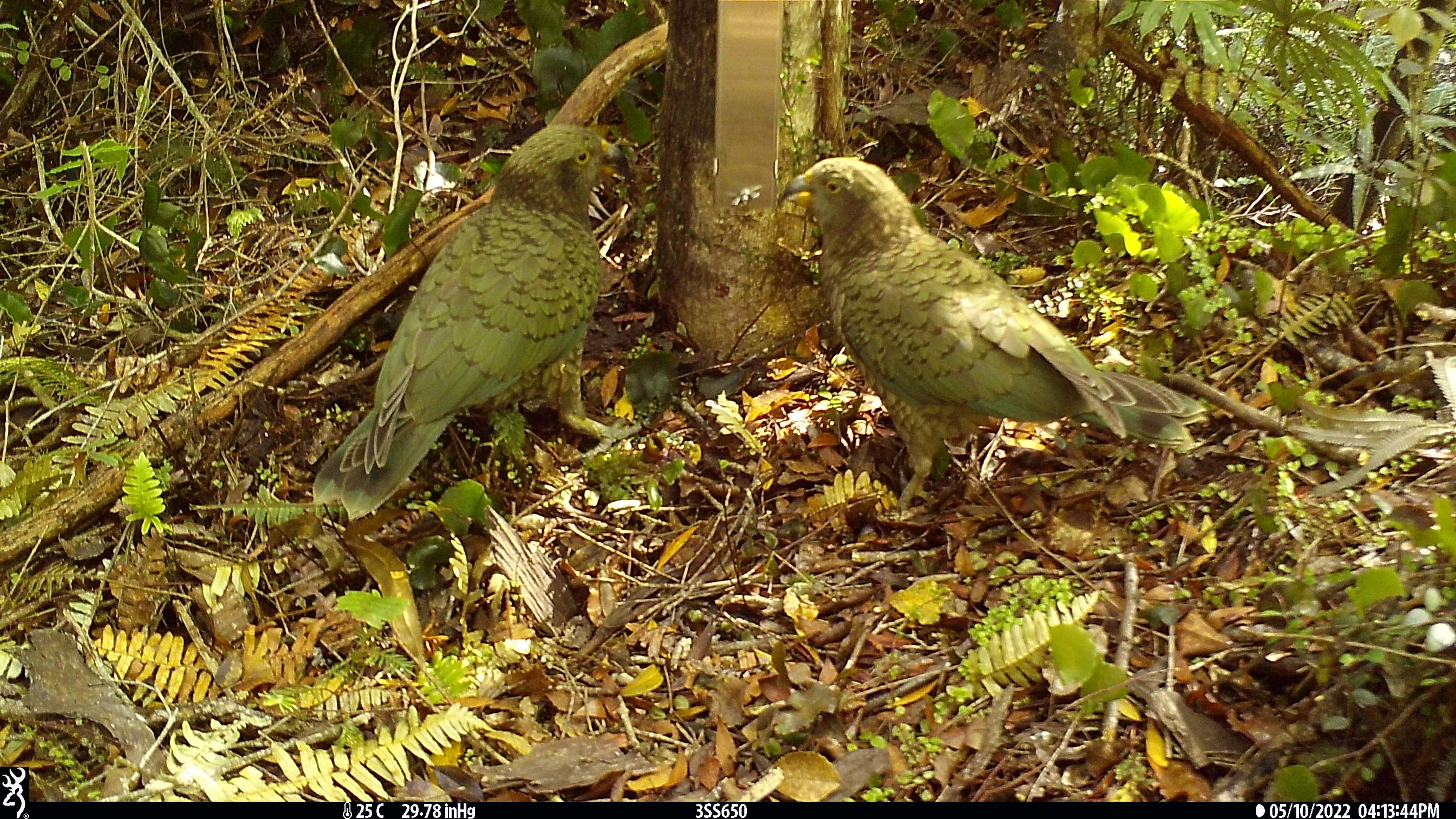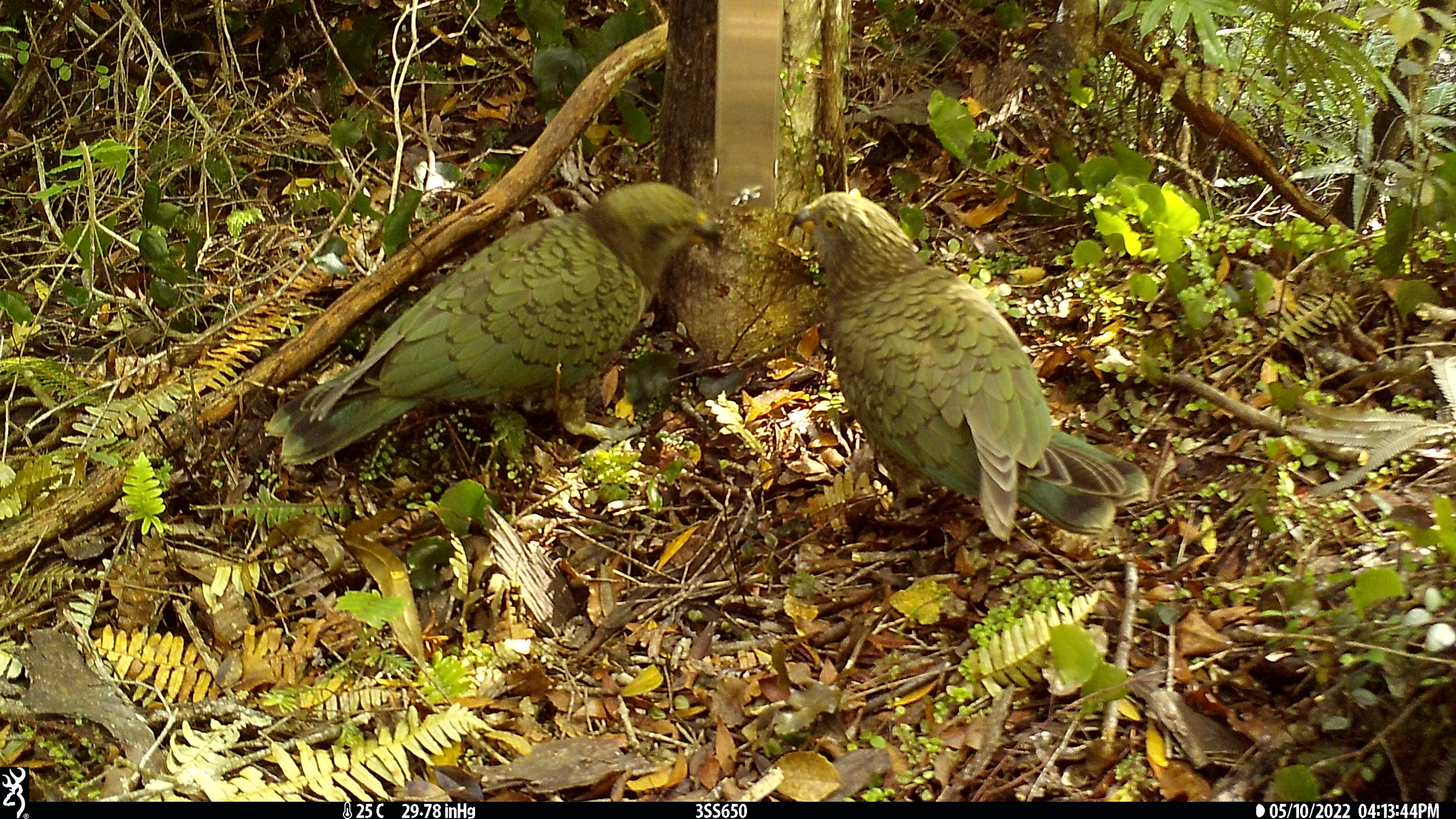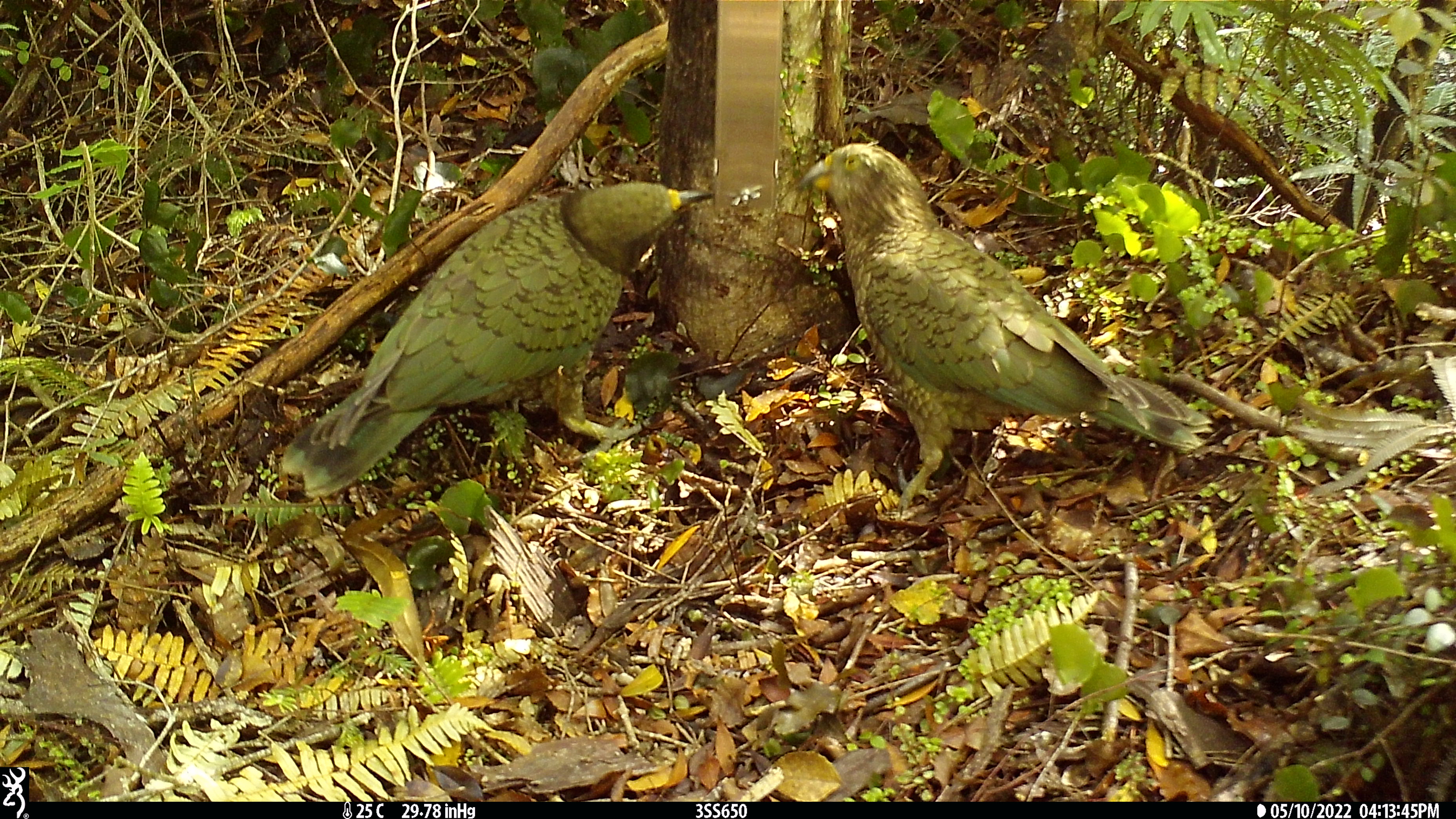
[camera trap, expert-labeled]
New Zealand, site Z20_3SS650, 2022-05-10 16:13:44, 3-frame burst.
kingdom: Animalia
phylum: Chordata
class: Aves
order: Psittaciformes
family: Strigopidae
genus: Nestor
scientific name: Nestor notabilis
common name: kea